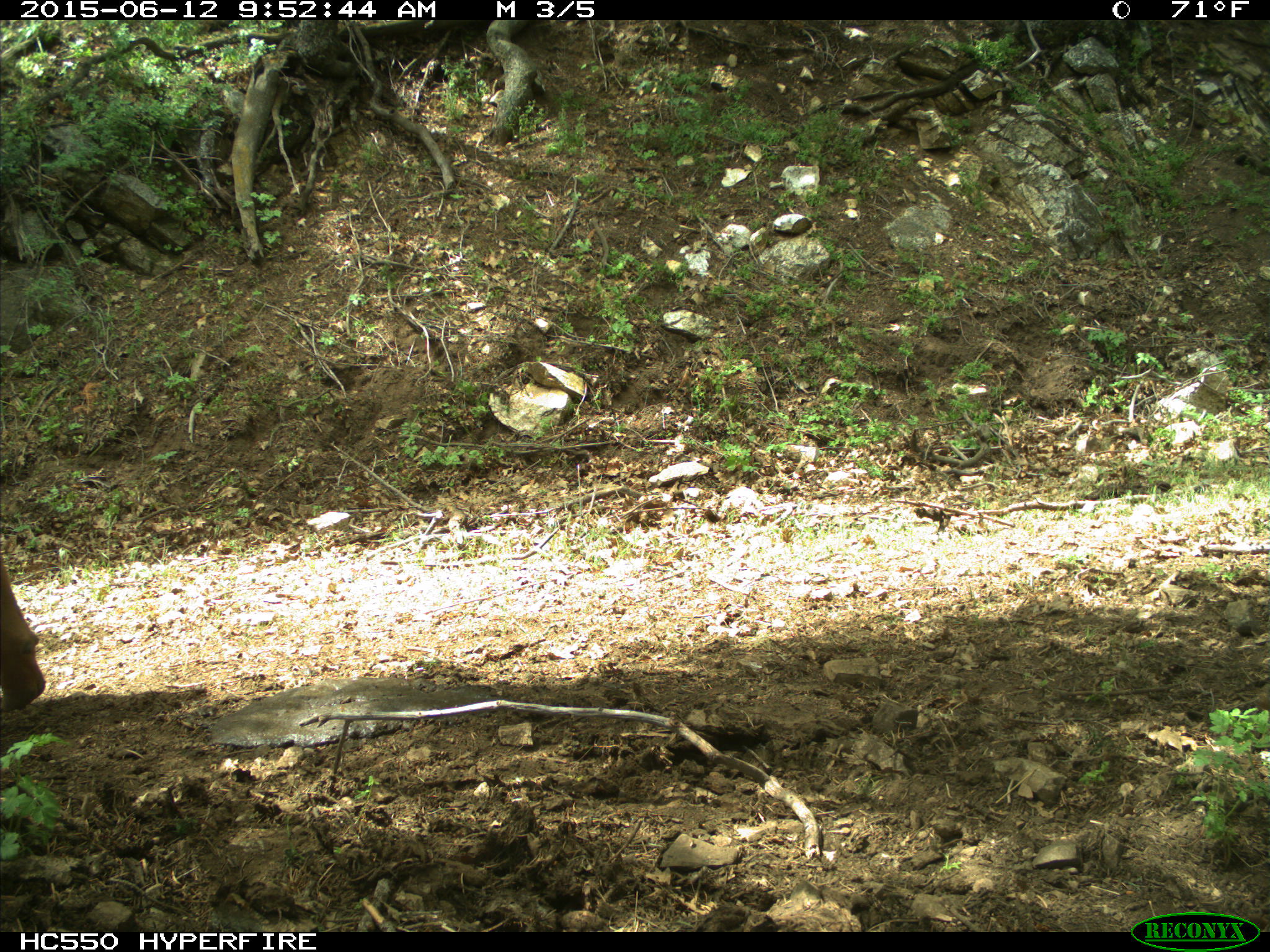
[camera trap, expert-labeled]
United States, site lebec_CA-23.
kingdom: Animalia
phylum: Chordata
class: Mammalia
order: Artiodactyla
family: Bovidae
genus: Bos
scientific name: Bos taurus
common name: domestic cow